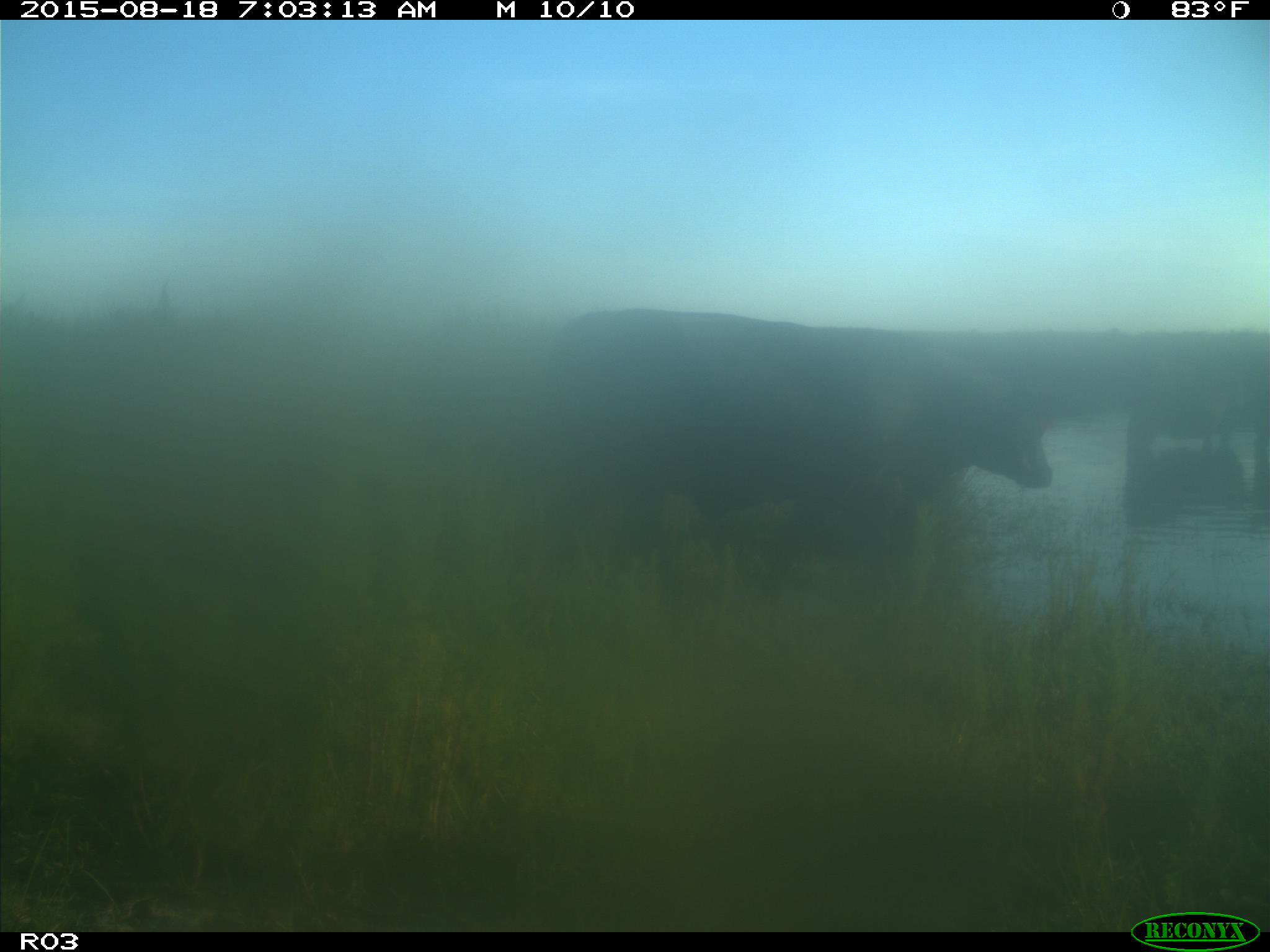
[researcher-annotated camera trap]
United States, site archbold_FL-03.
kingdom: Animalia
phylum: Chordata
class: Mammalia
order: Artiodactyla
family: Bovidae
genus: Bos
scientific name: Bos taurus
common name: domestic cow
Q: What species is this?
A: Bos taurus (domestic cow).